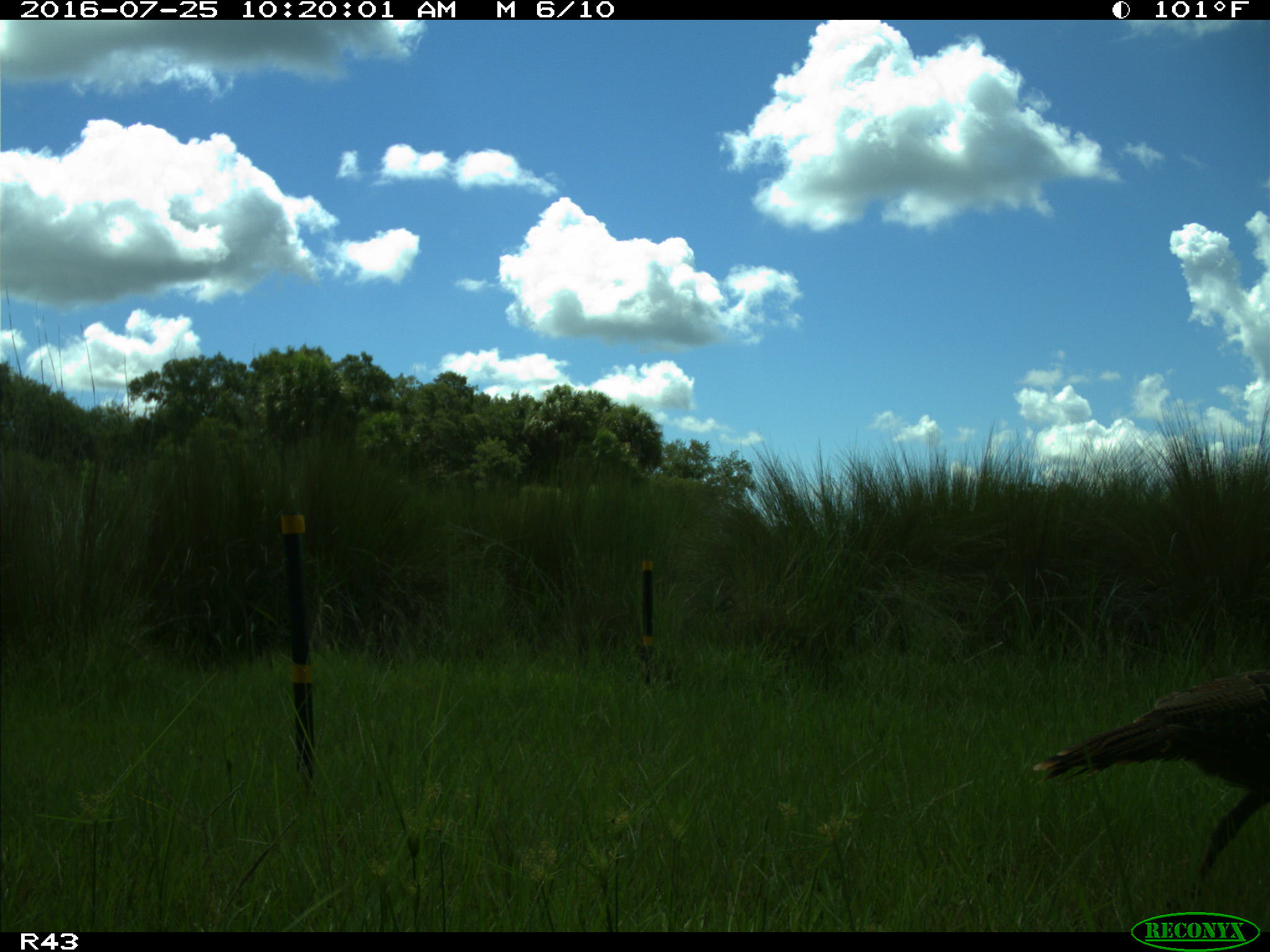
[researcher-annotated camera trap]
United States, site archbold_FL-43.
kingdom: Animalia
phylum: Chordata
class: Aves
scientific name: Aves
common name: birds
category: unidentified bird